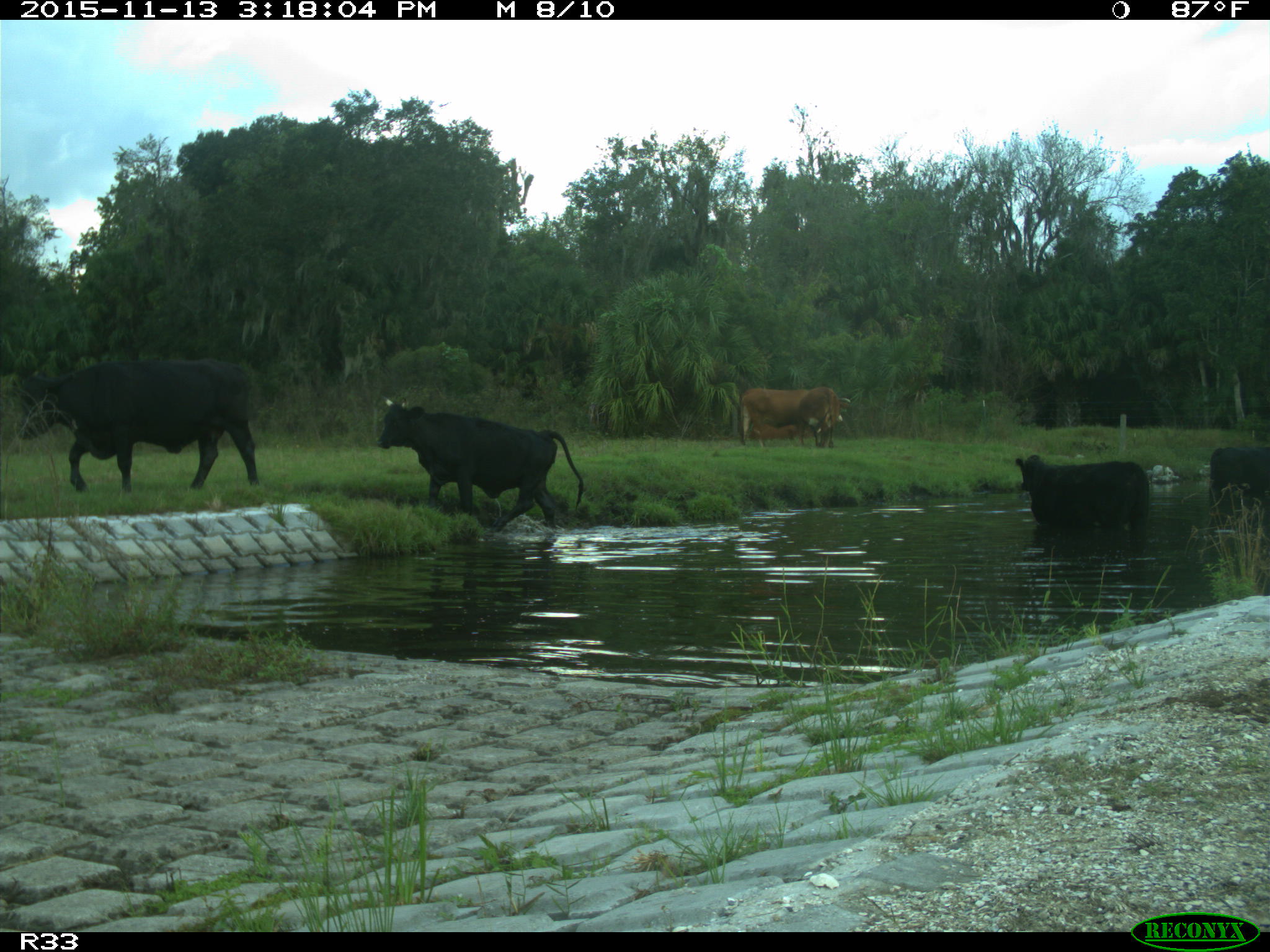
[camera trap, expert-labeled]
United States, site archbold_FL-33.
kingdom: Animalia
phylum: Chordata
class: Mammalia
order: Artiodactyla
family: Bovidae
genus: Bos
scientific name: Bos taurus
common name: domestic cow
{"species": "Bos taurus (domestic cow)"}